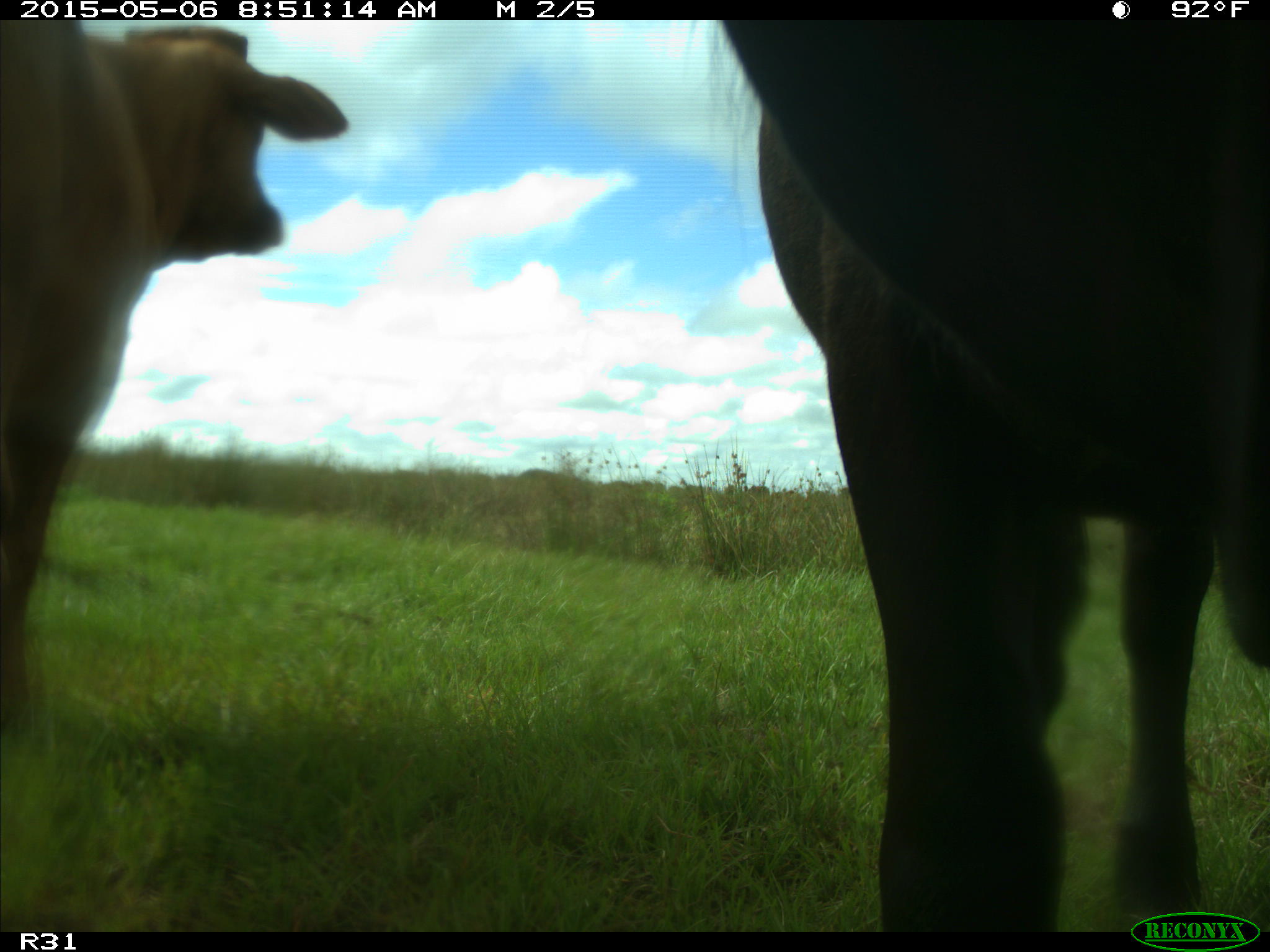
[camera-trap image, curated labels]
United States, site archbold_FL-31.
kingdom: Animalia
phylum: Chordata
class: Mammalia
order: Artiodactyla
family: Bovidae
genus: Bos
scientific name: Bos taurus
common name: domestic cow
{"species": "Bos taurus (domestic cow)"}